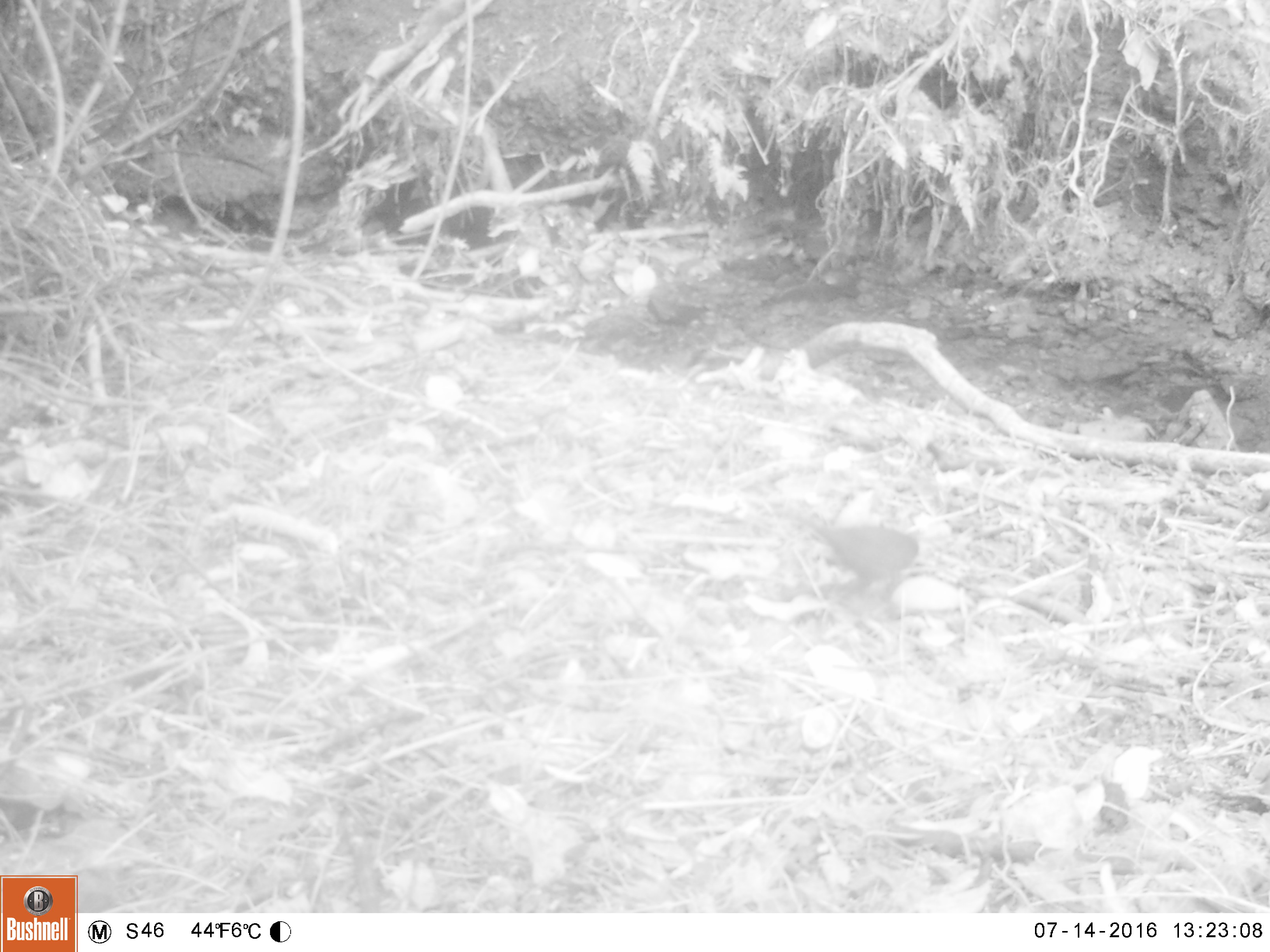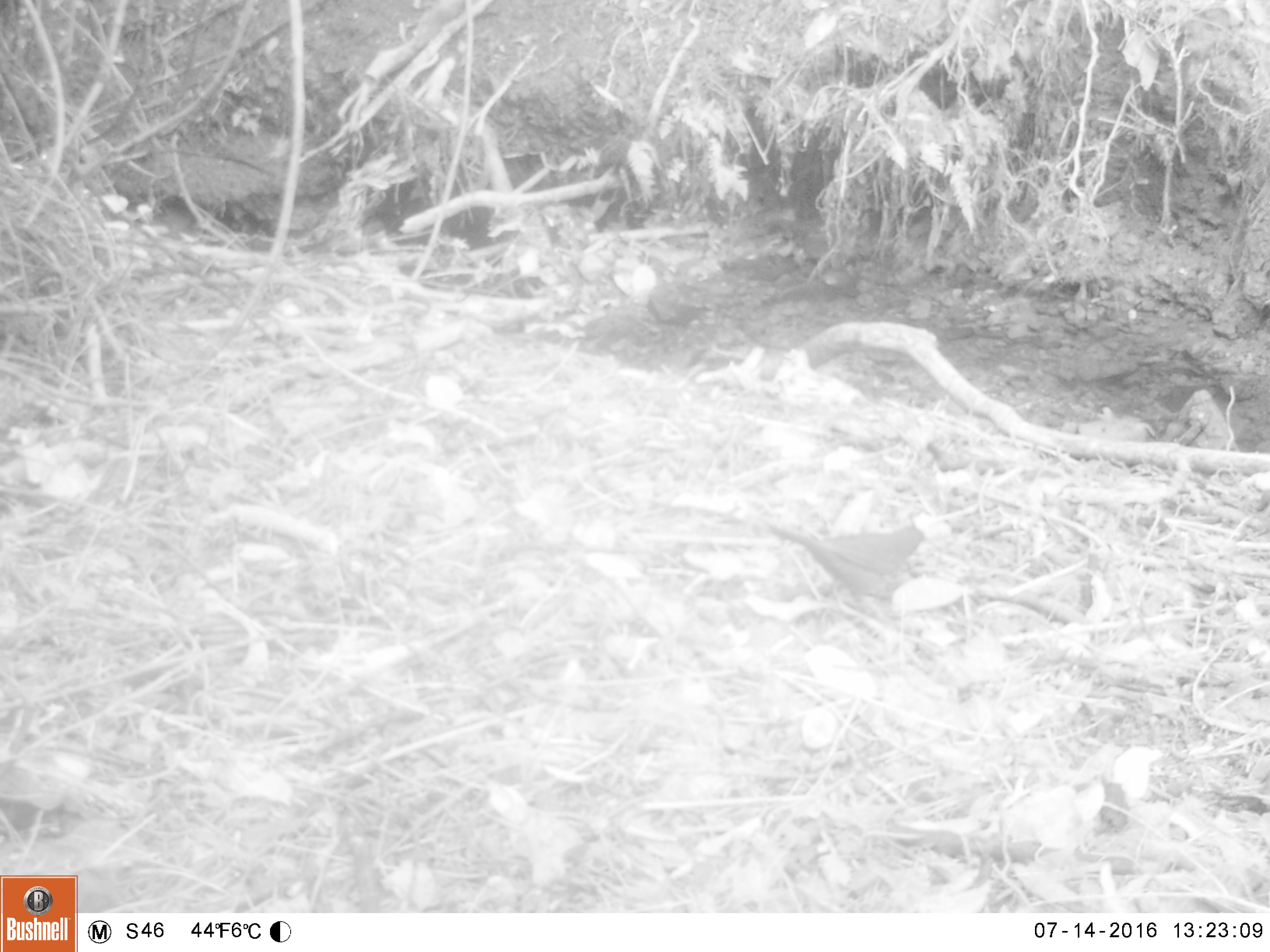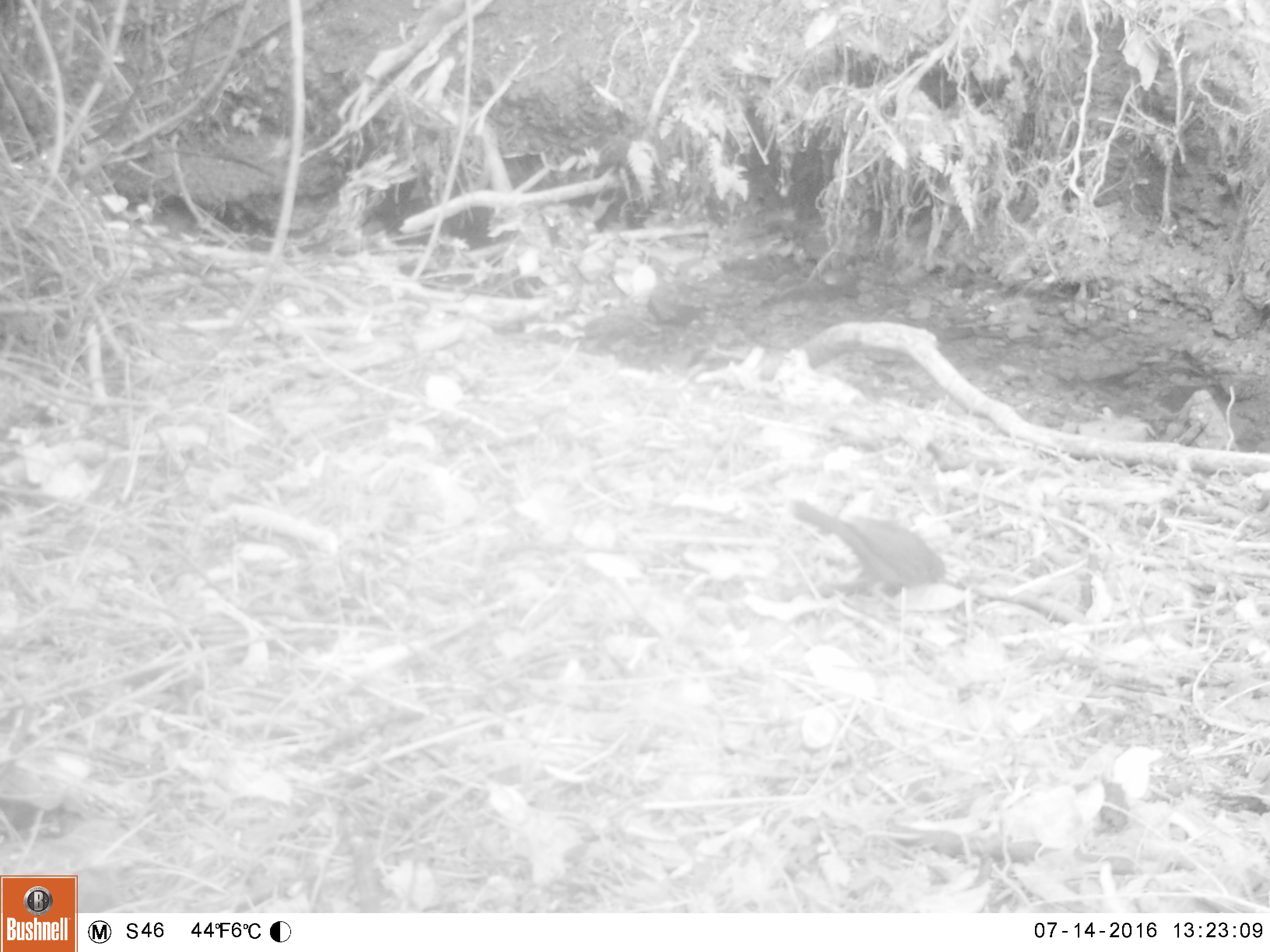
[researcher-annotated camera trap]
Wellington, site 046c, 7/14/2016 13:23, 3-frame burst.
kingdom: Animalia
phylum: Chordata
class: Aves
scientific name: Aves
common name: bird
Bird (Aves).